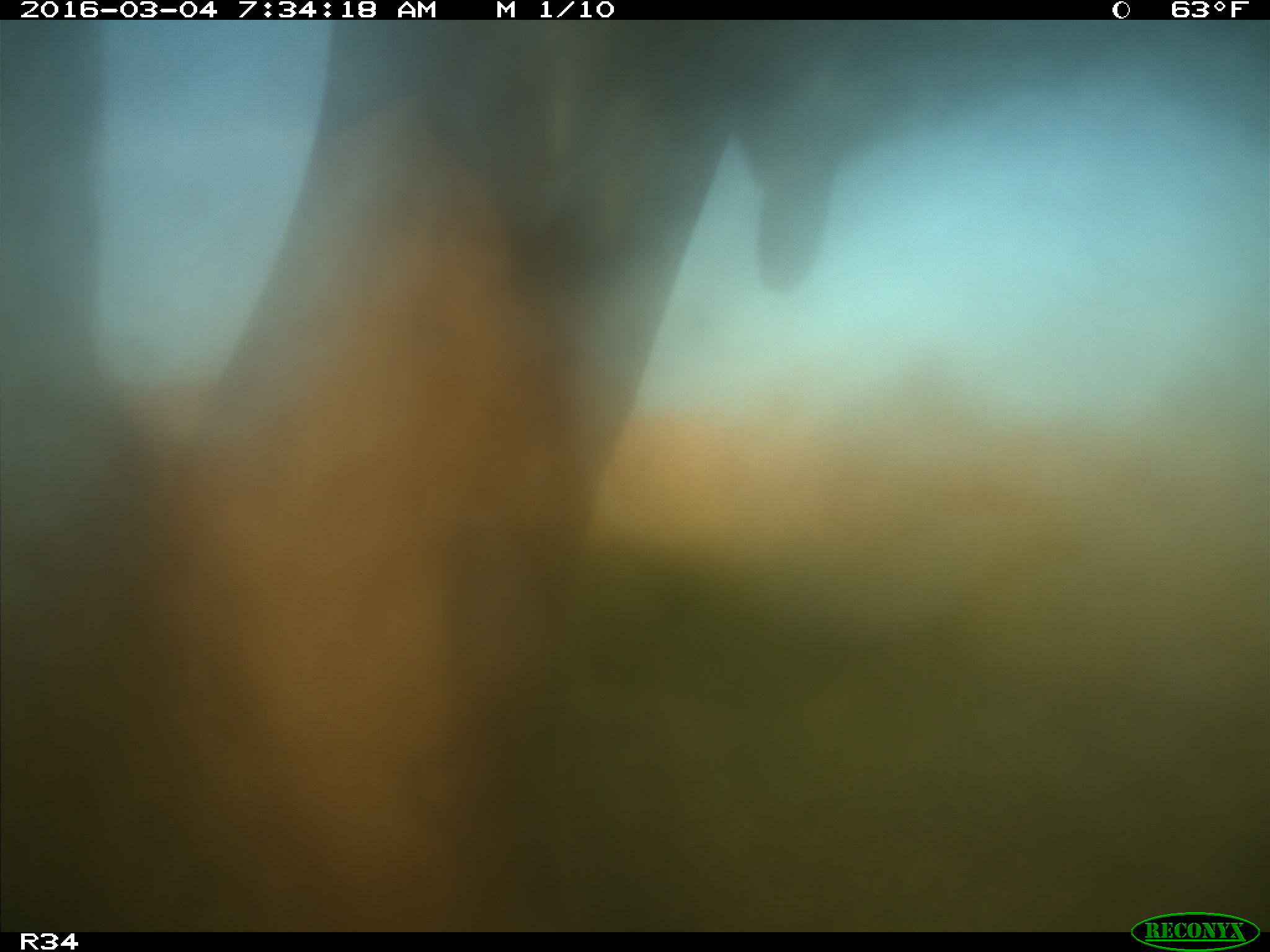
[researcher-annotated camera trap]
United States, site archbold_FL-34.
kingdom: Animalia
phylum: Chordata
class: Mammalia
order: Artiodactyla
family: Bovidae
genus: Bos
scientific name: Bos taurus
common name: domestic cow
Bos taurus (domestic cow).